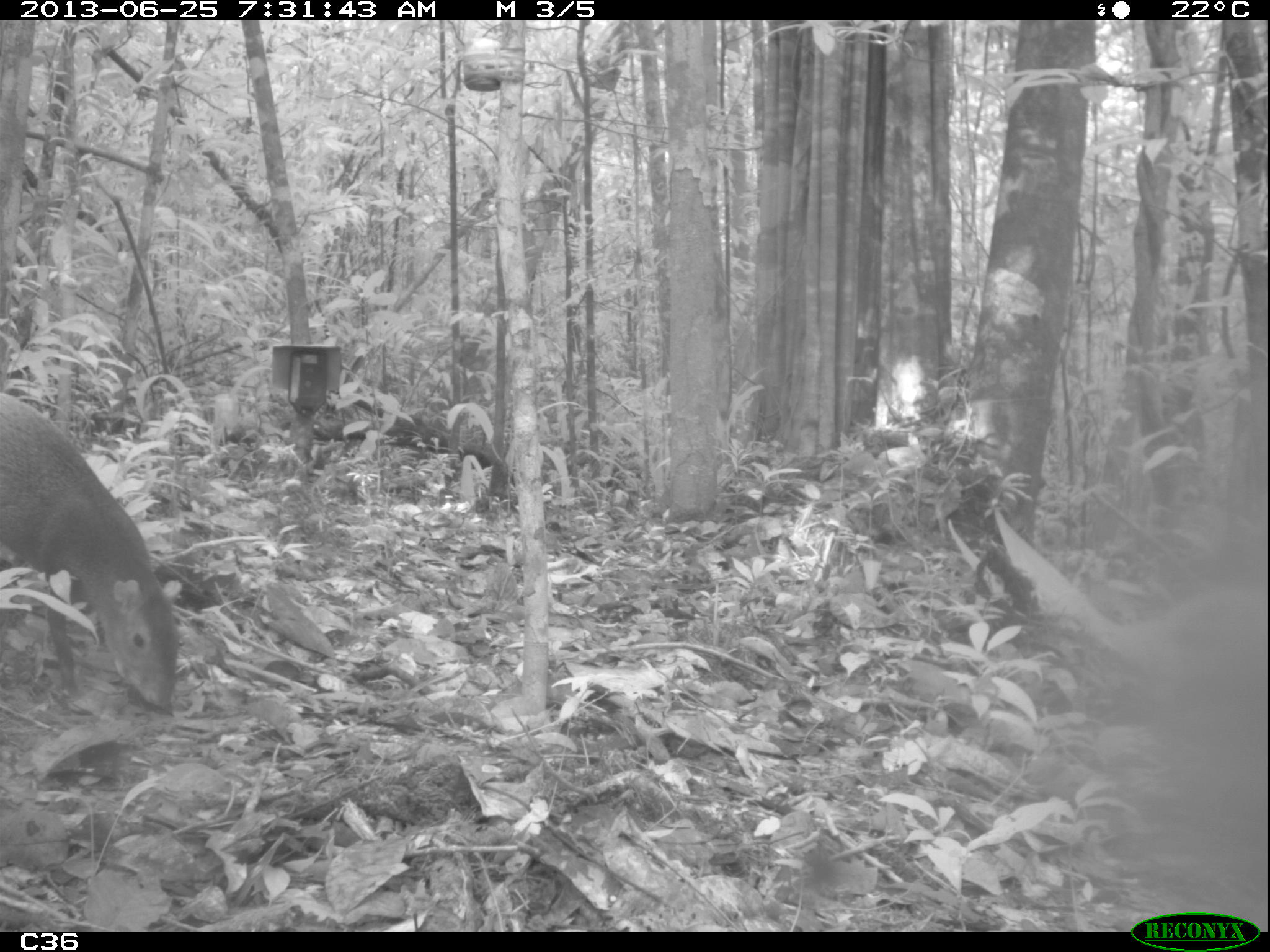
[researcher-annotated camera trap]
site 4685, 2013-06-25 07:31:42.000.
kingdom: Animalia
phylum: Chordata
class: Mammalia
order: Rodentia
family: Dasyproctidae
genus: Dasyprocta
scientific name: Dasyprocta leporina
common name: red-rumped agouti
Dasyprocta leporina (red-rumped agouti), count 1, age adult.